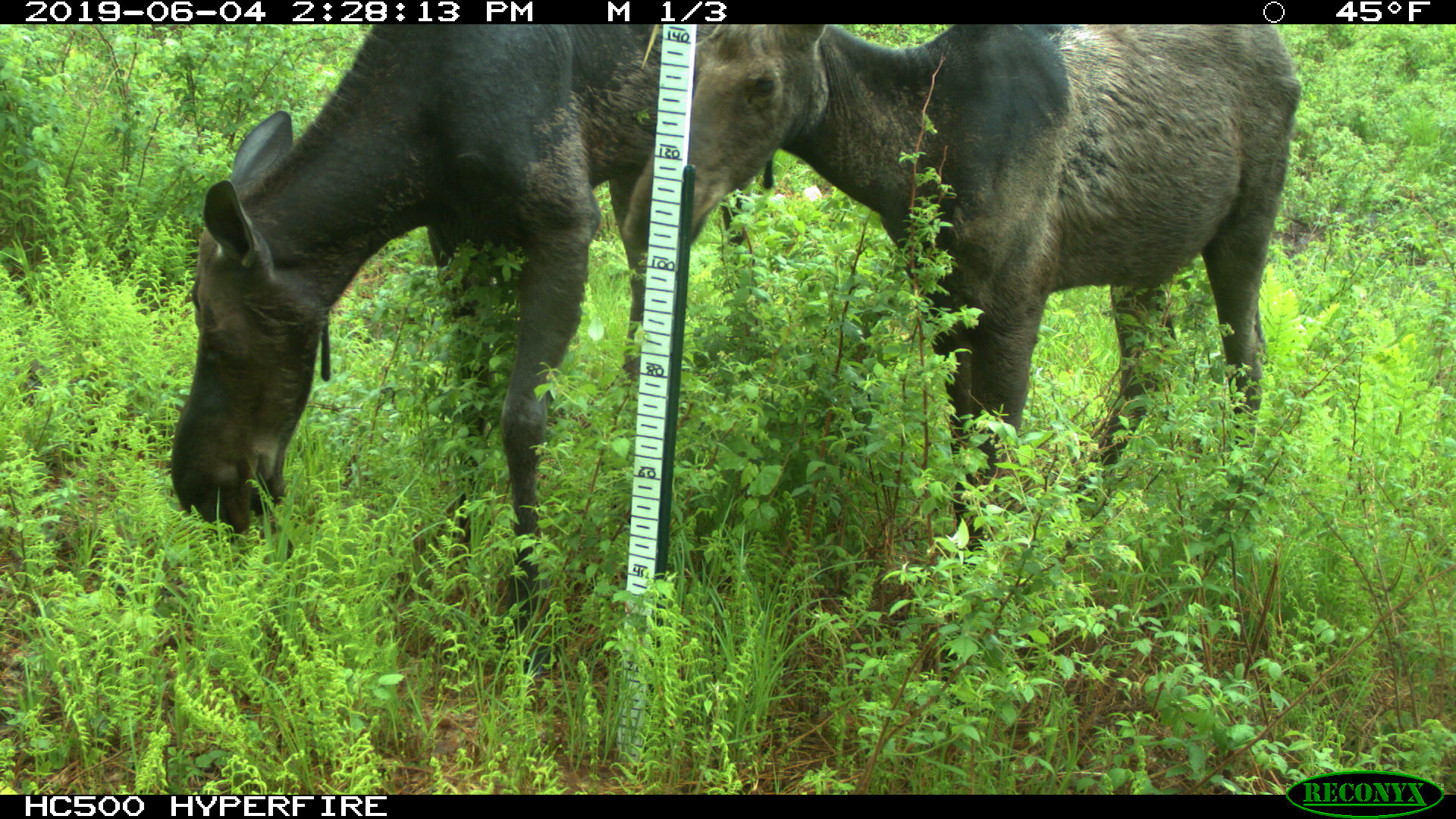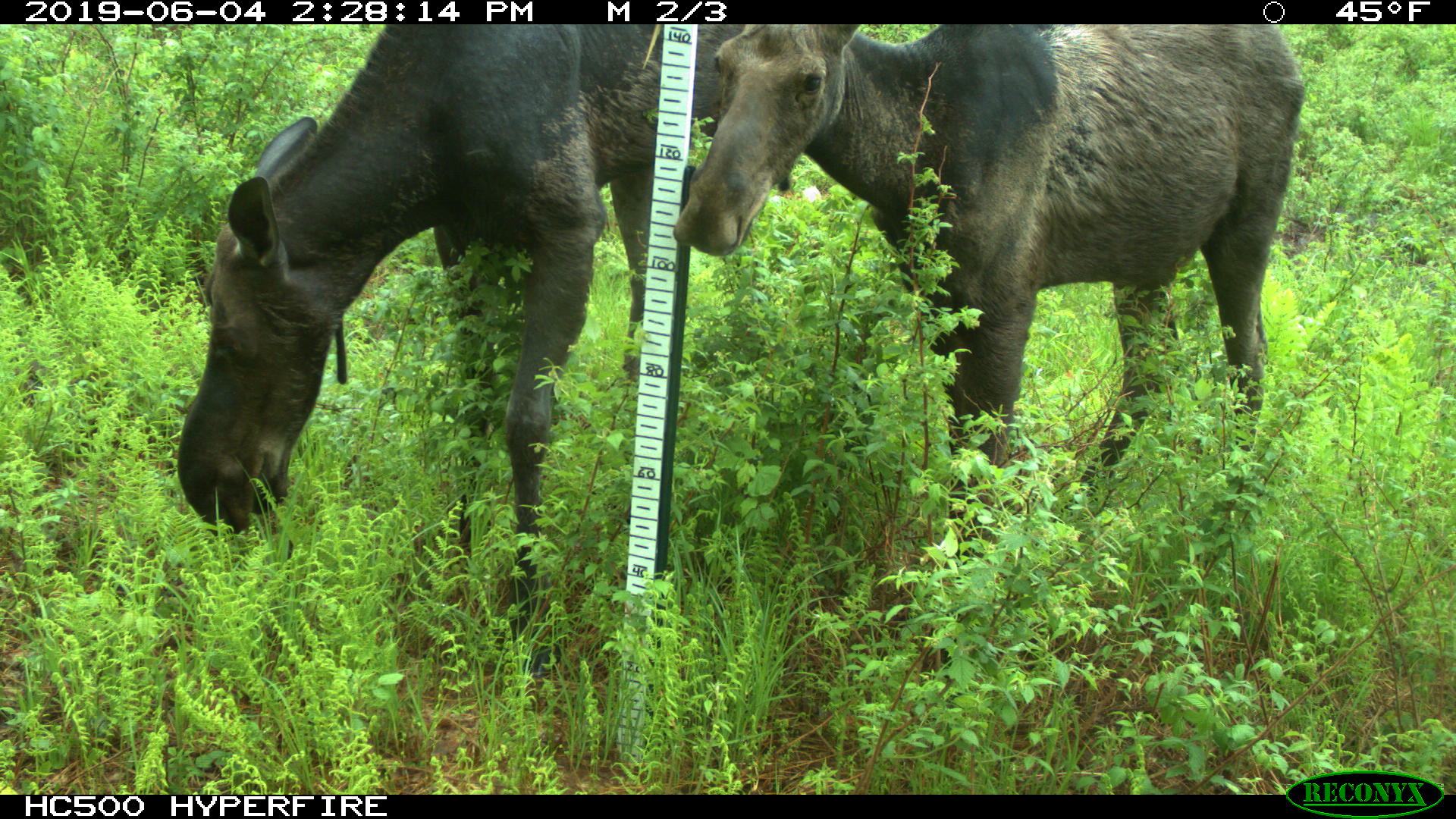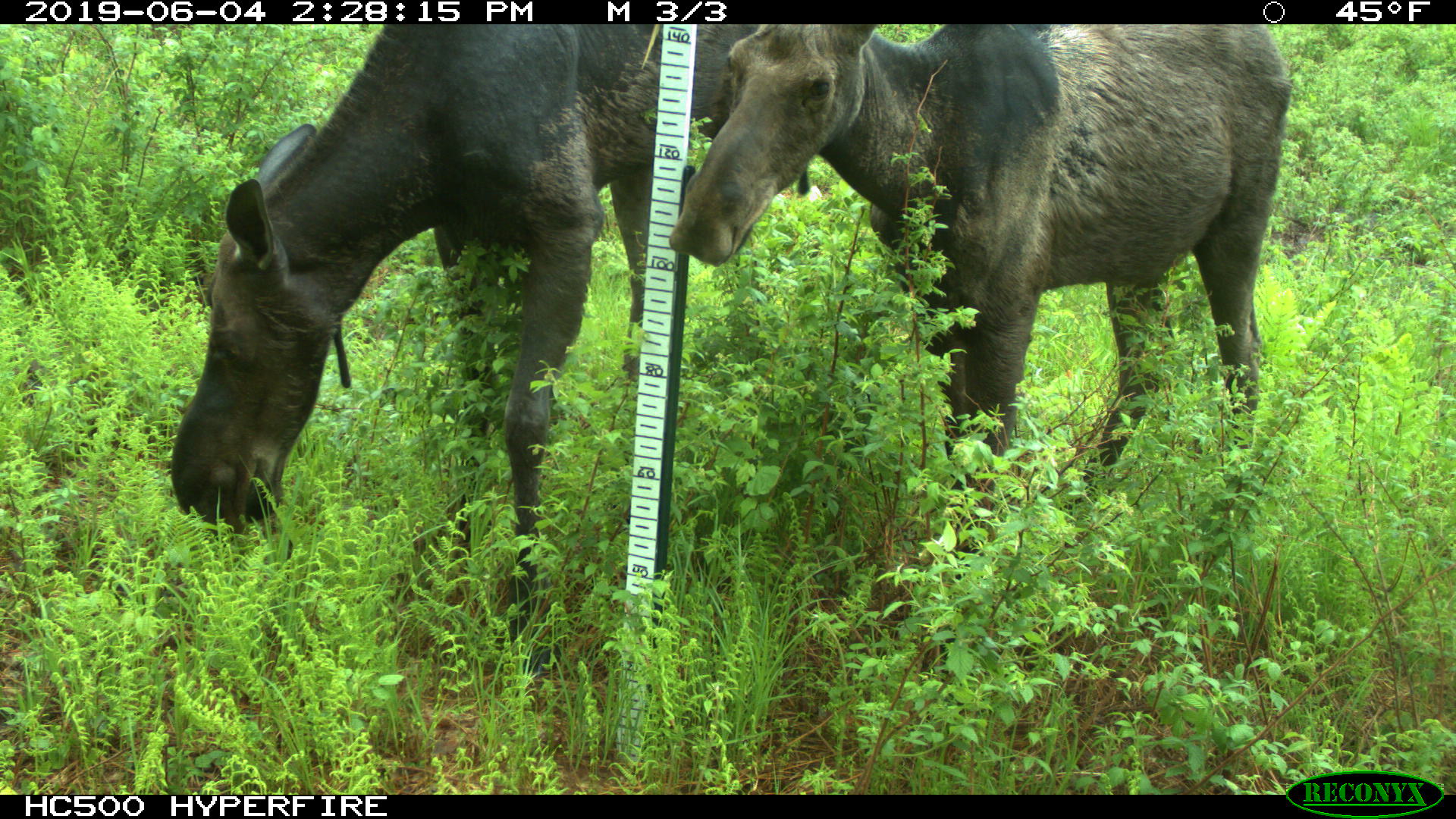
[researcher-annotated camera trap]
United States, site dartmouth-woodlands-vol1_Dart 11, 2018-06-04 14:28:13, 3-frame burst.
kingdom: Animalia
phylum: Chordata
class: Mammalia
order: Artiodactyla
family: Cervidae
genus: Alces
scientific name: Alces alces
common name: moose